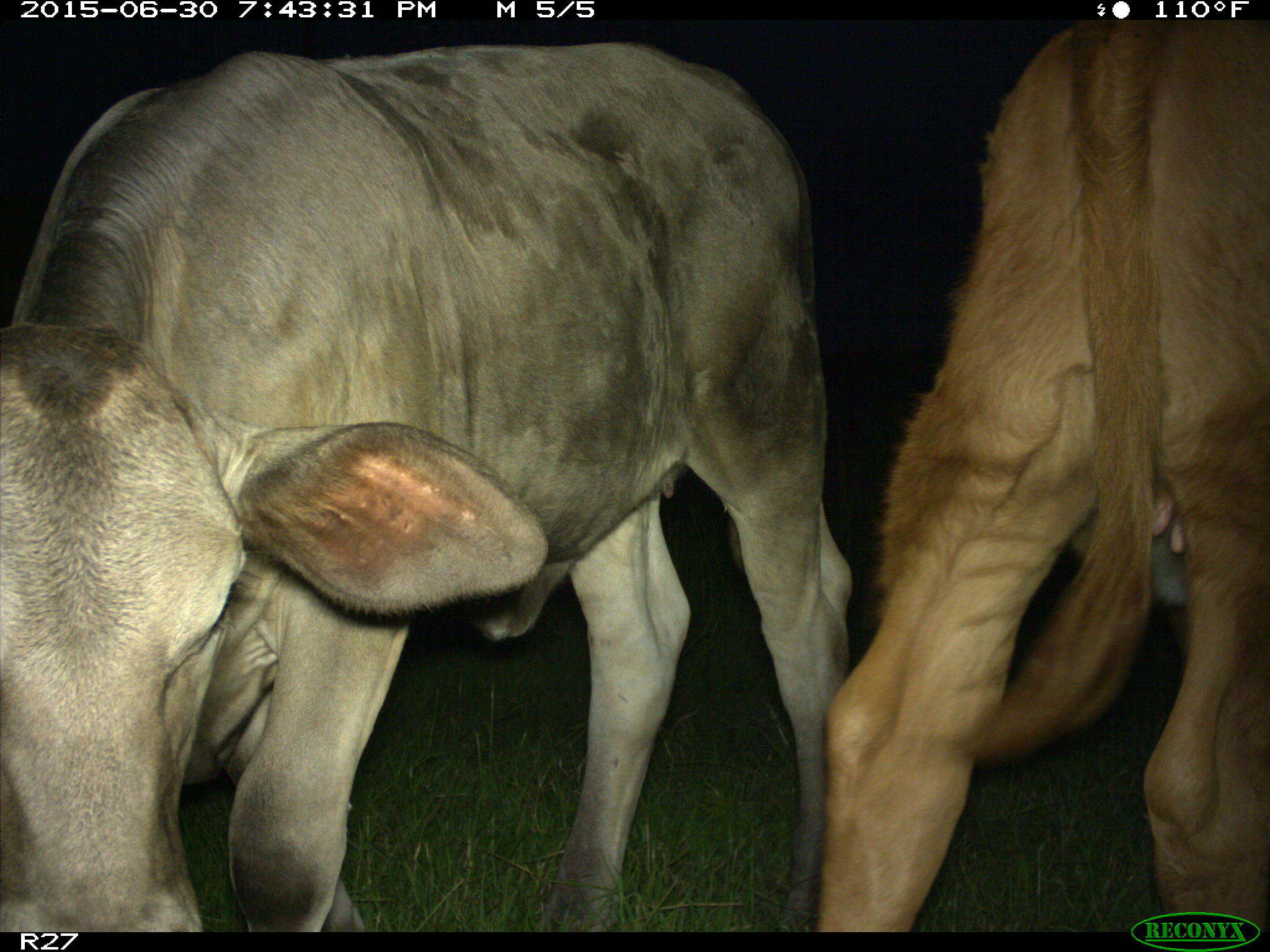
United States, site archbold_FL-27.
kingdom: Animalia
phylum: Chordata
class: Mammalia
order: Artiodactyla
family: Bovidae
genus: Bos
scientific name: Bos taurus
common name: domestic cow